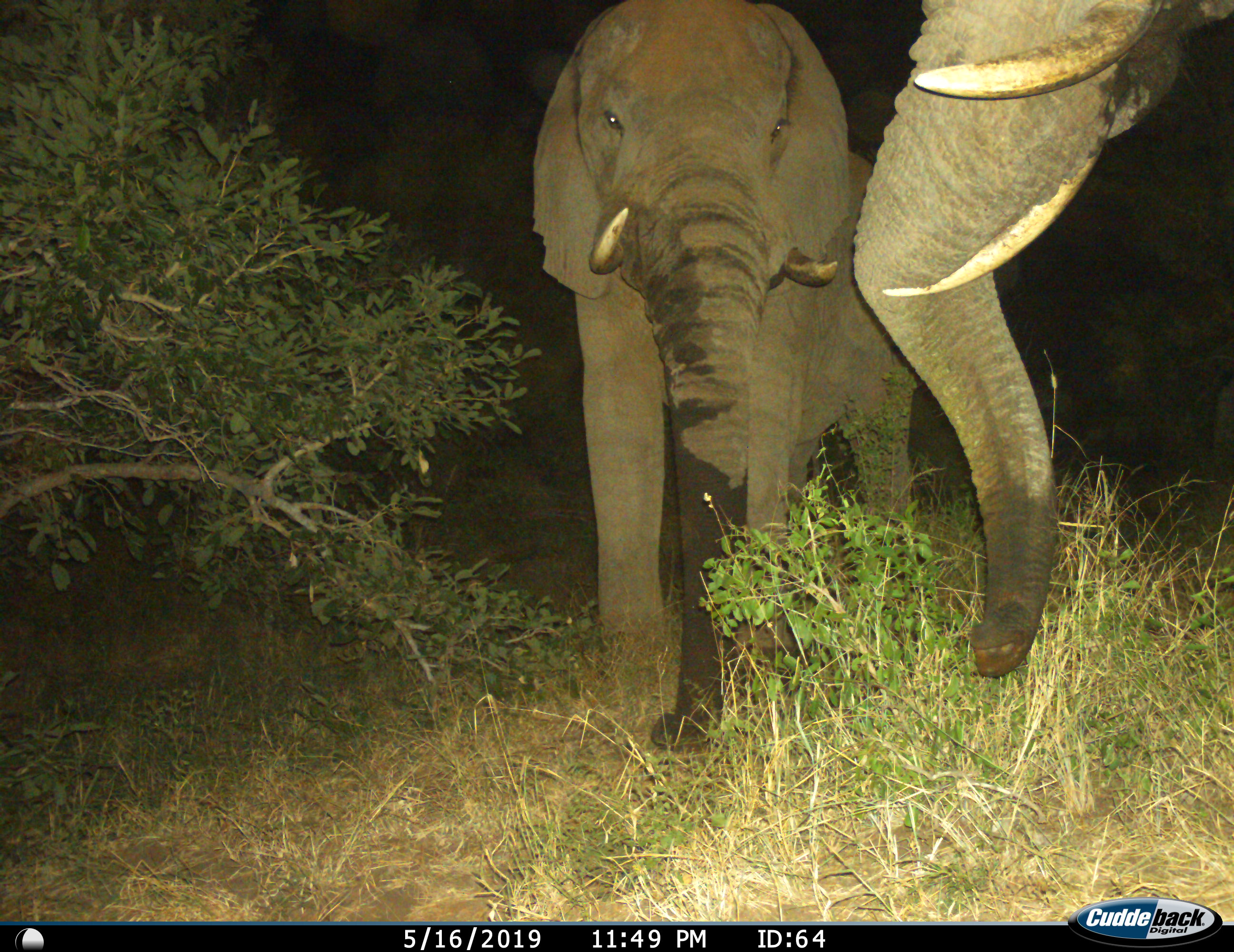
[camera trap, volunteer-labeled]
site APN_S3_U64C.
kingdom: Animalia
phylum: Chordata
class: Mammalia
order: Proboscidea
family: Elephantidae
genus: Loxodonta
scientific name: Loxodonta africana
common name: african bush elephant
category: elephant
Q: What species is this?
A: Elephant (african bush elephant) (Loxodonta africana).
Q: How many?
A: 2.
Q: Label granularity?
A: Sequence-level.